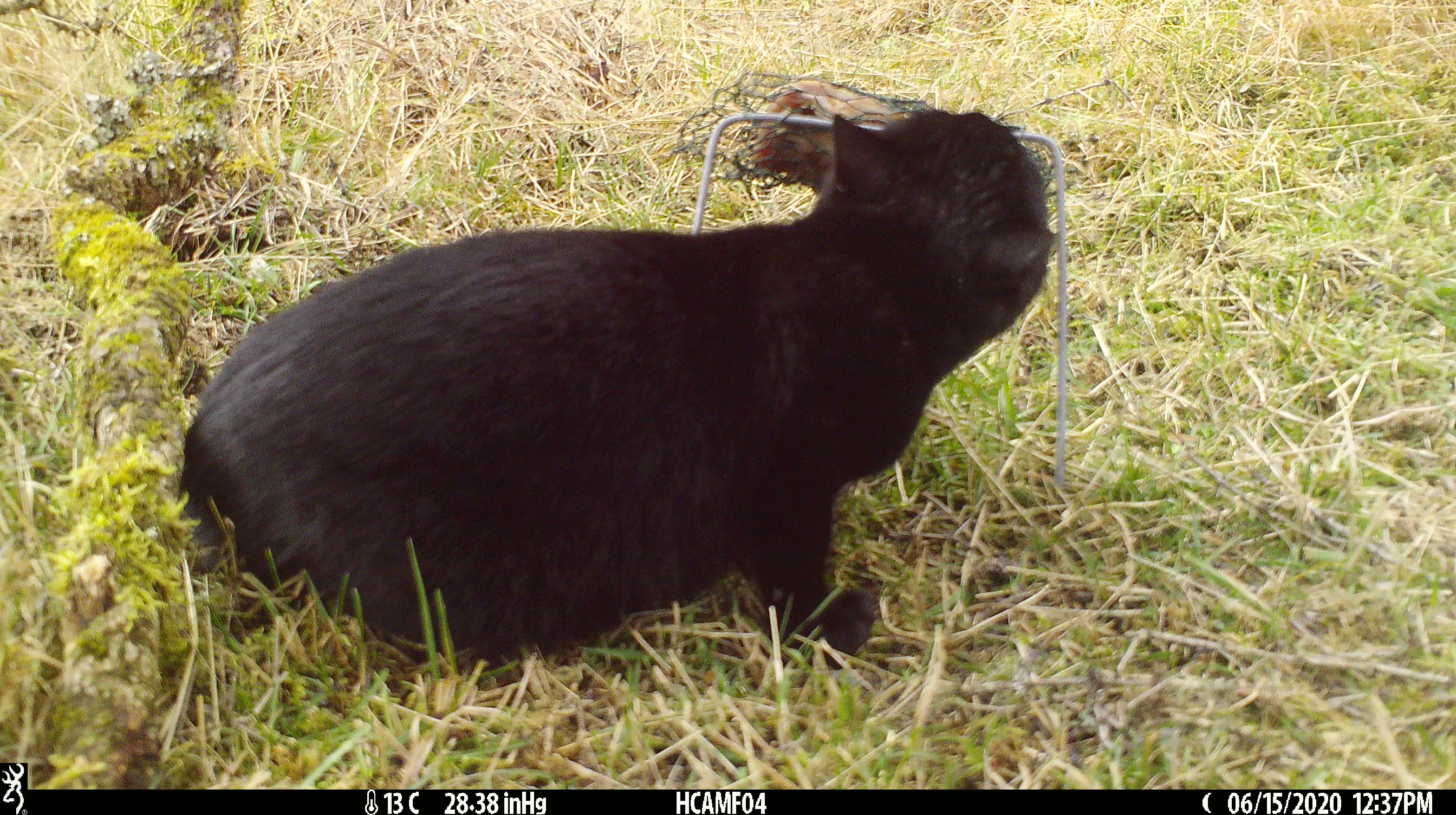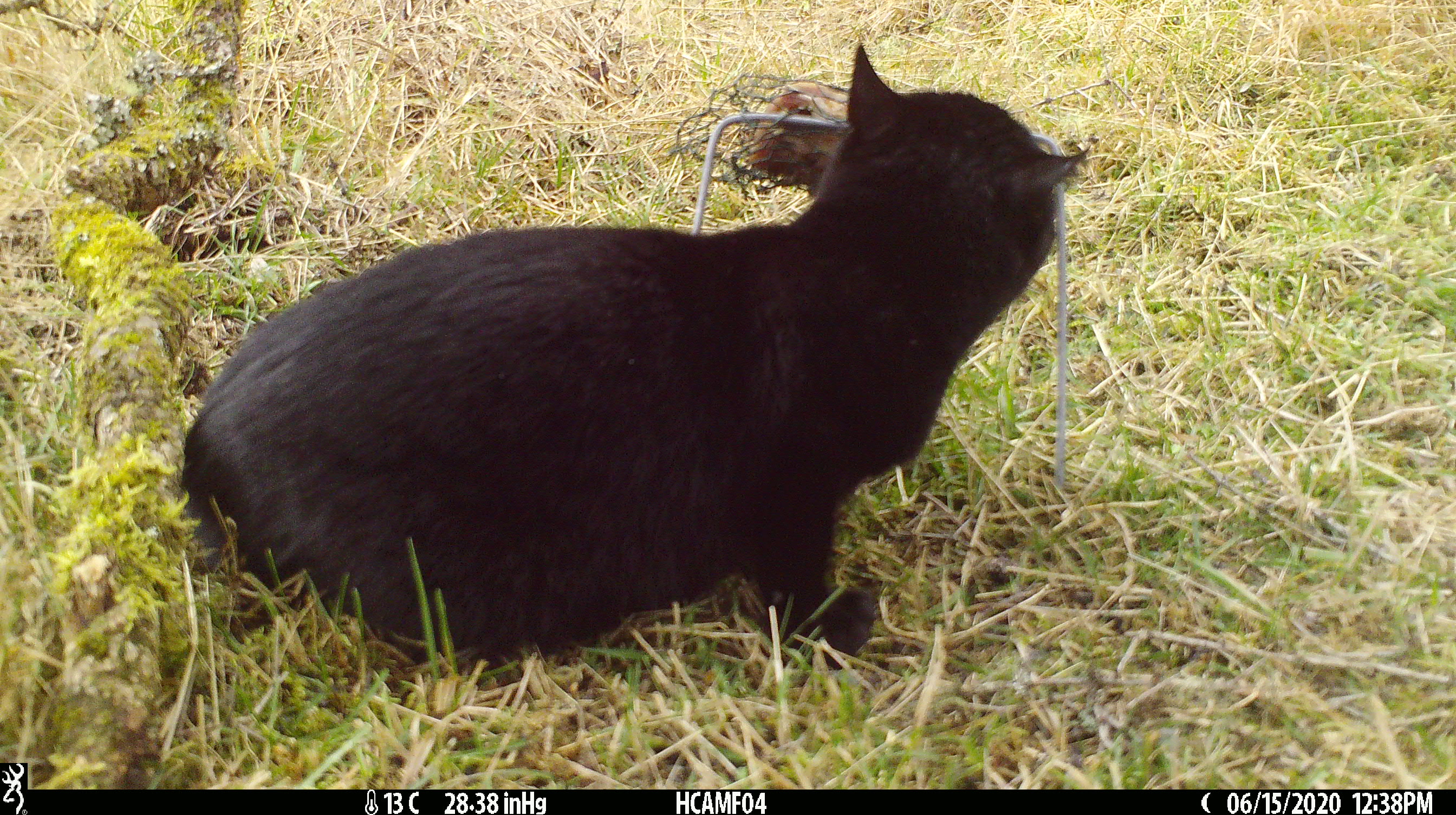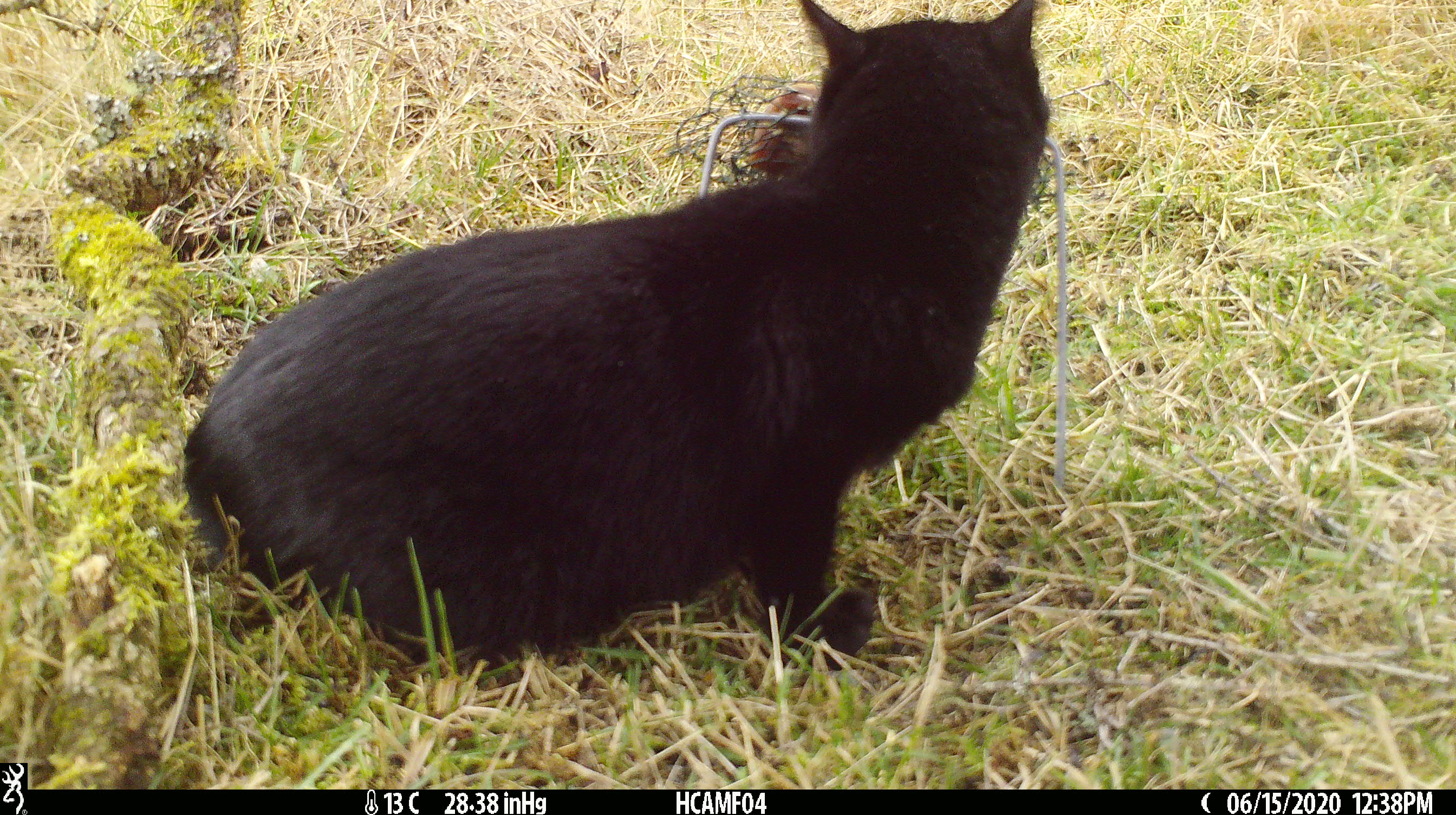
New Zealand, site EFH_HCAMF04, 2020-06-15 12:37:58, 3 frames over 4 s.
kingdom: Animalia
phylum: Chordata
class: Mammalia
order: Carnivora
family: Felidae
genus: Felis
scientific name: Felis catus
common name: domestic cat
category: cat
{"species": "cat (domestic cat) (Felis catus)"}